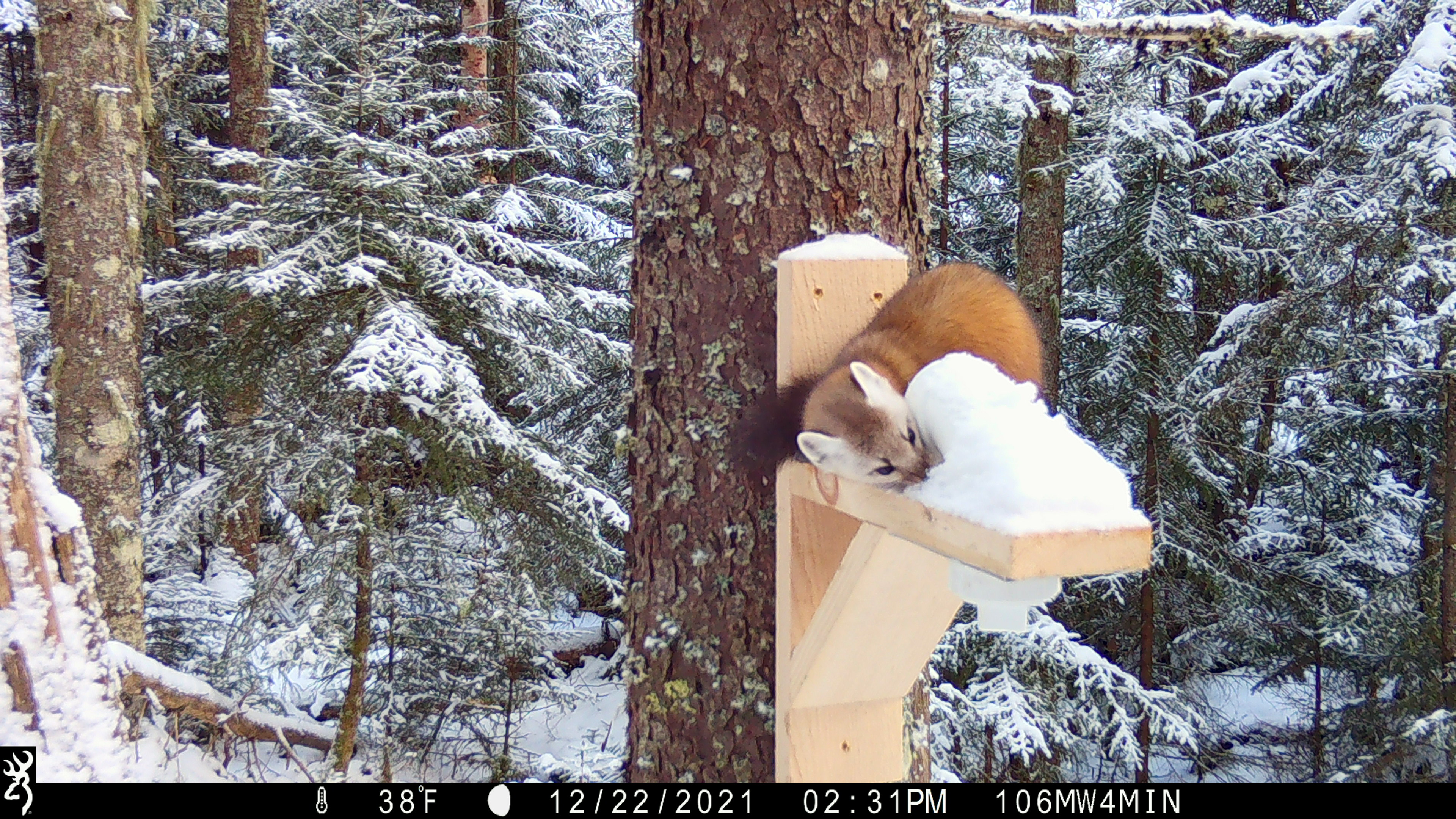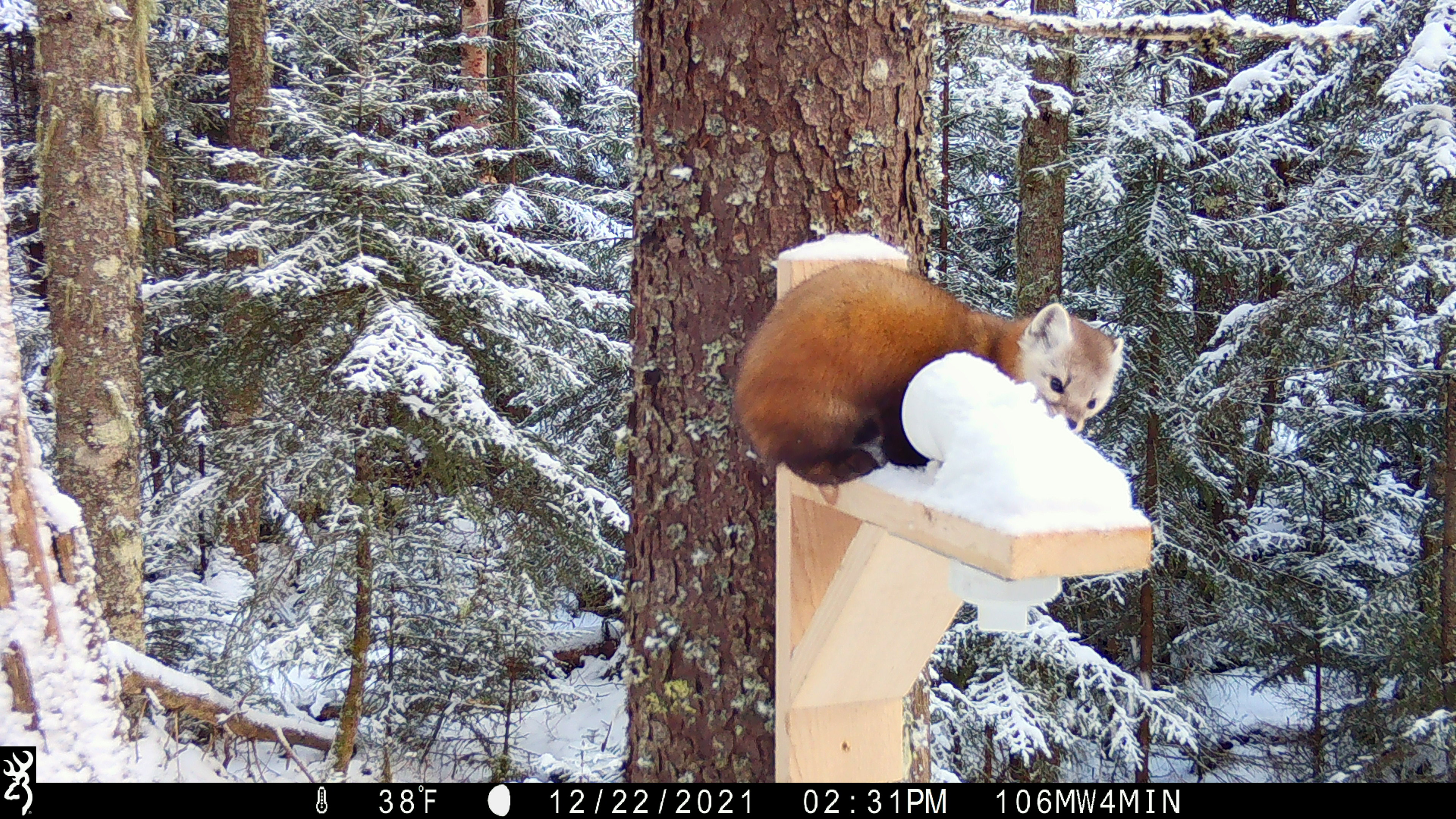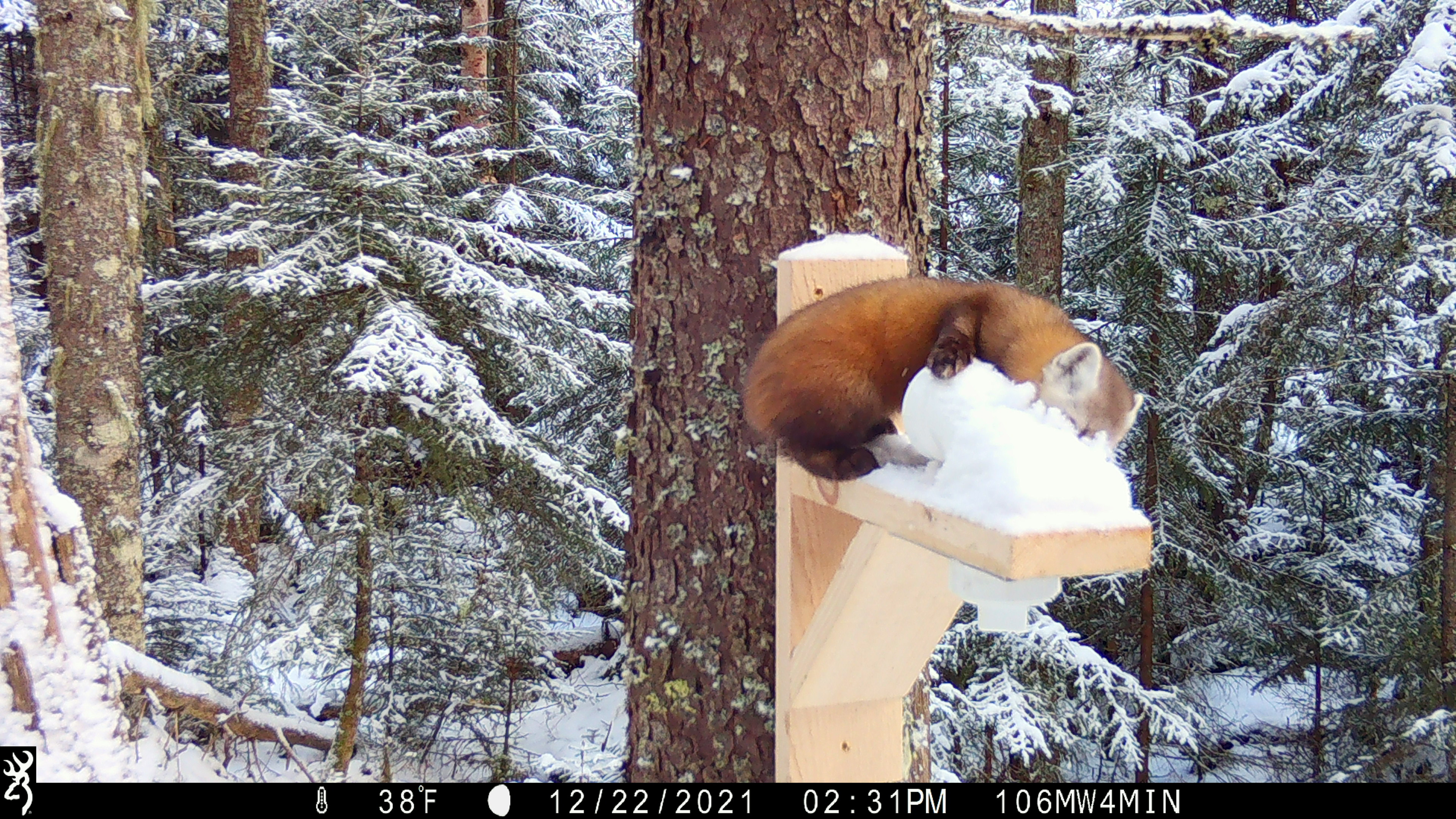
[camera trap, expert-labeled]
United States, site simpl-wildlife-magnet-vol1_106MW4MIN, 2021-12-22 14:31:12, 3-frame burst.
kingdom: Animalia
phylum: Chordata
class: Mammalia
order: Carnivora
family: Mustelidae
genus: Martes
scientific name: Martes americana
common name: american marten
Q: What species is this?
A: American marten (Martes americana).